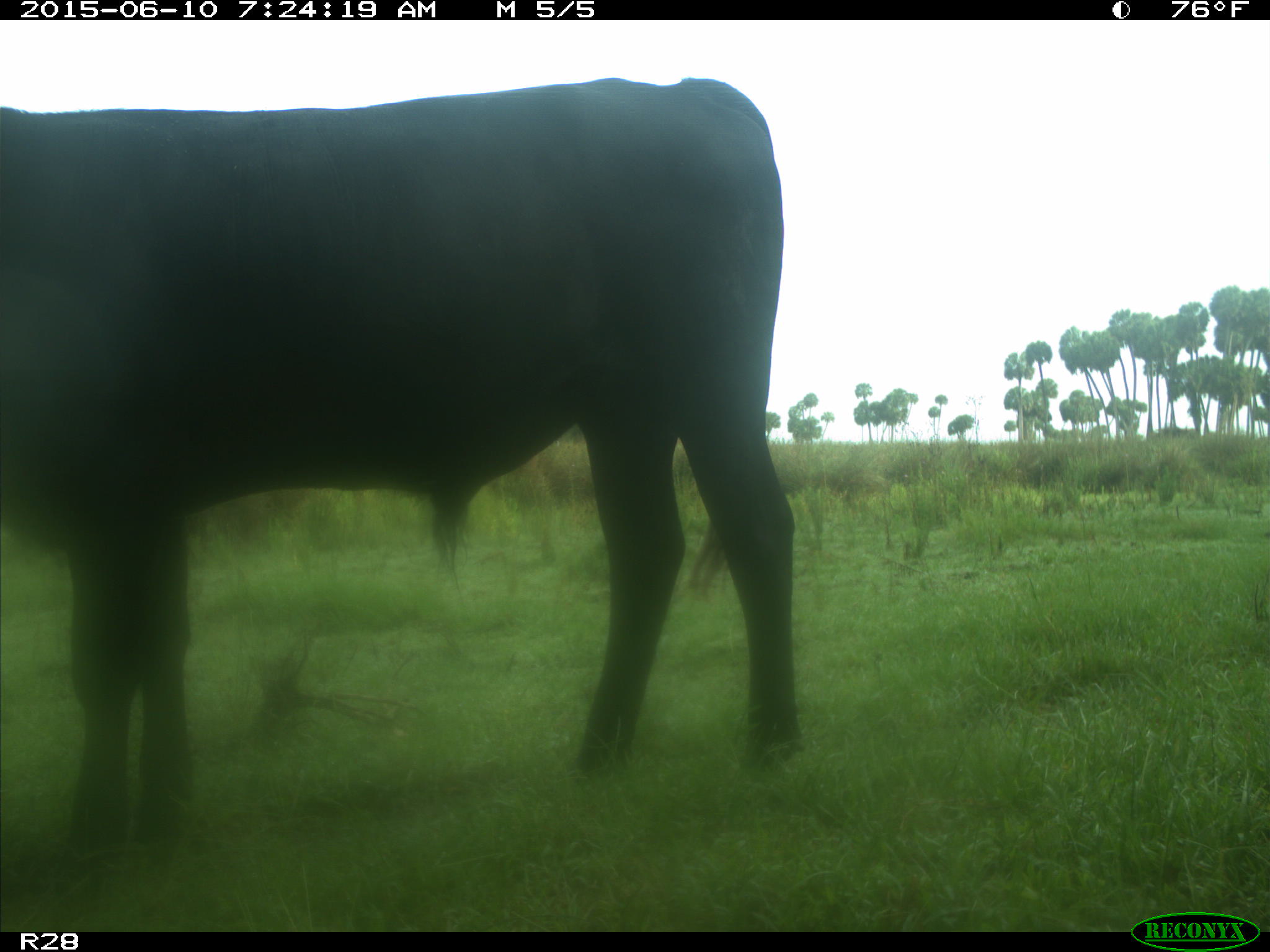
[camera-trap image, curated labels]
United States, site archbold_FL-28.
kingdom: Animalia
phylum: Chordata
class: Mammalia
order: Artiodactyla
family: Bovidae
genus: Bos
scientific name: Bos taurus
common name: domestic cow